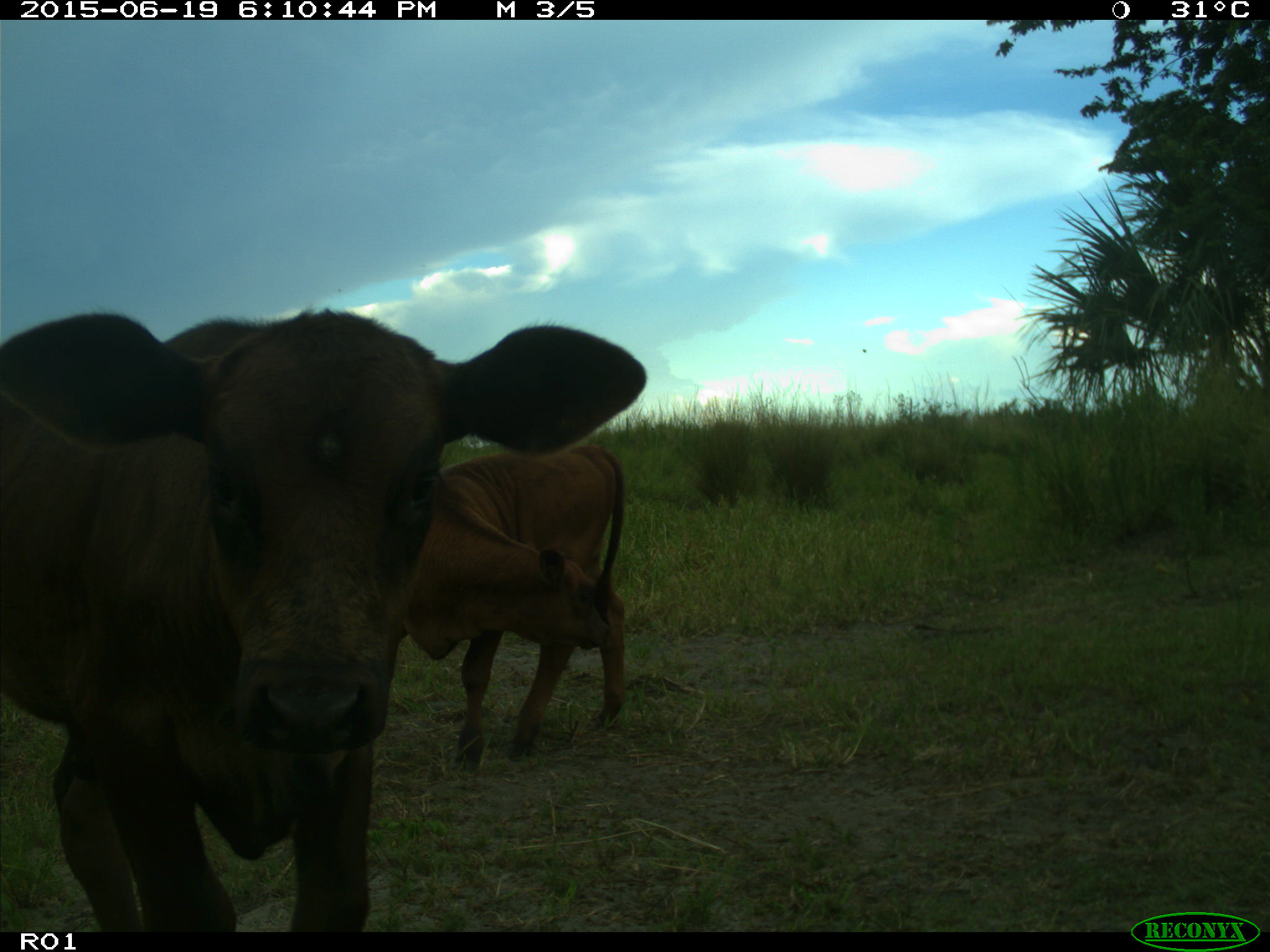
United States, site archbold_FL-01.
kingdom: Animalia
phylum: Chordata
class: Mammalia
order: Artiodactyla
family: Bovidae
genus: Bos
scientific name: Bos taurus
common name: domestic cow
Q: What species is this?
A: Bos taurus (domestic cow).